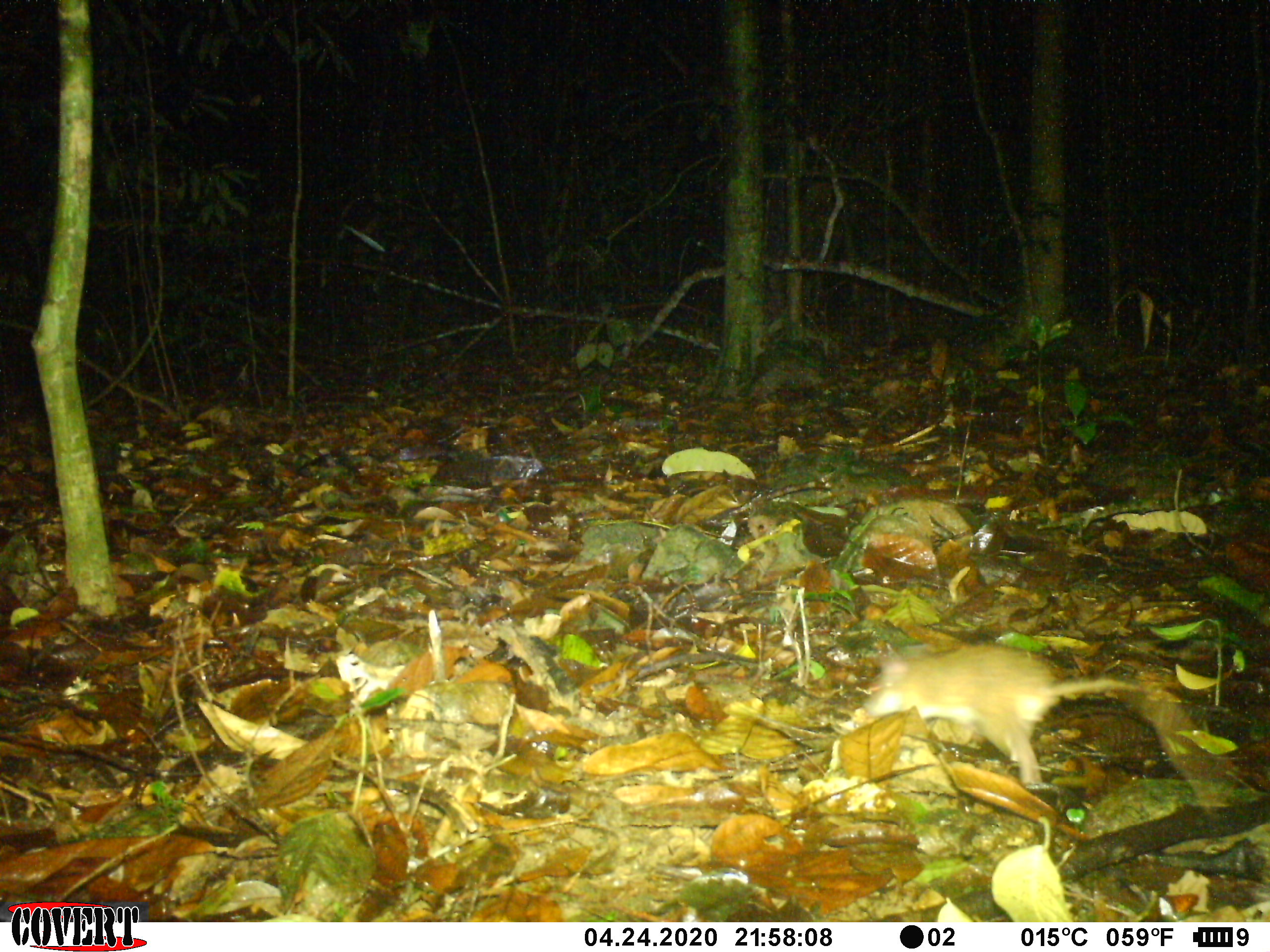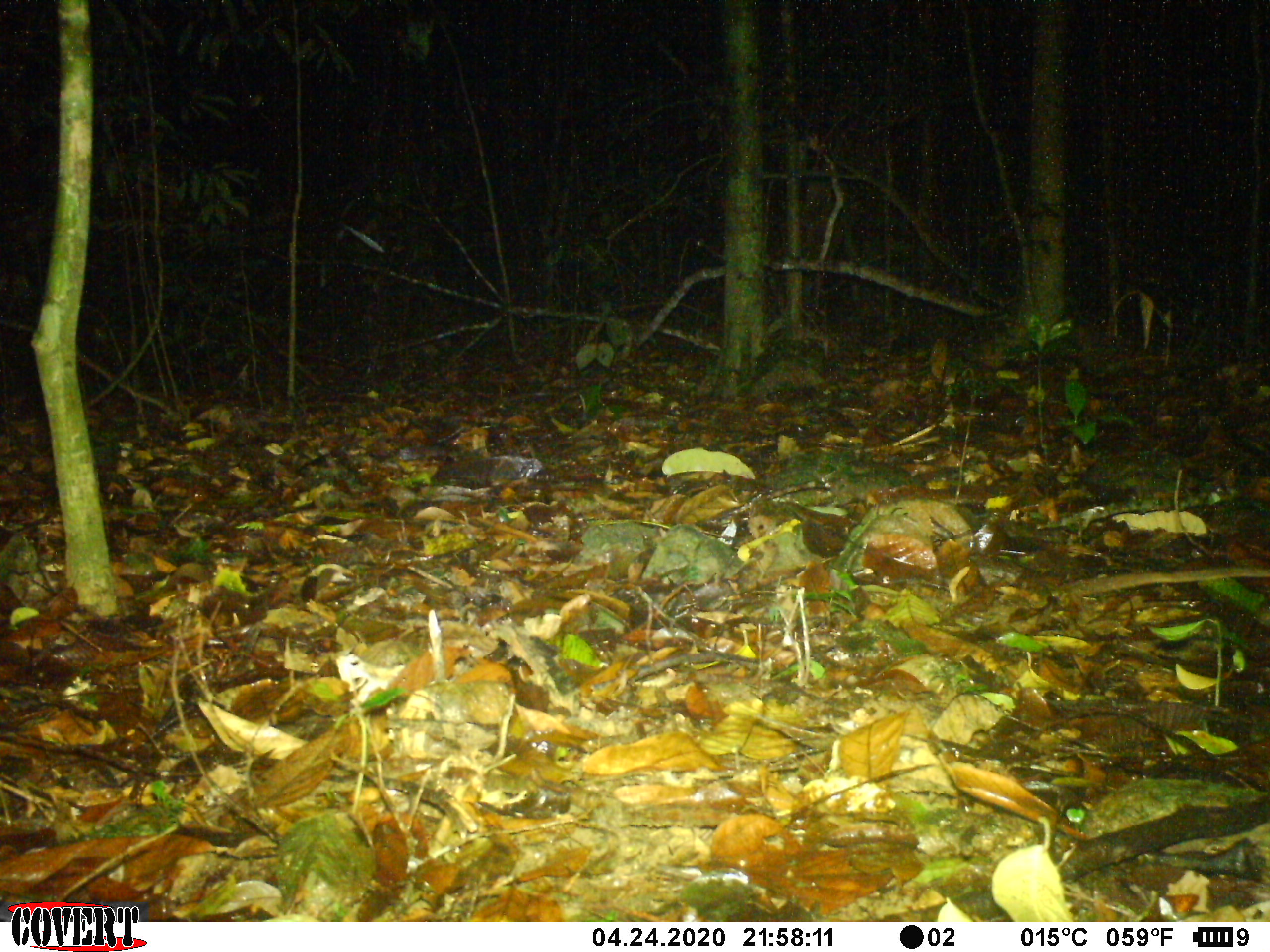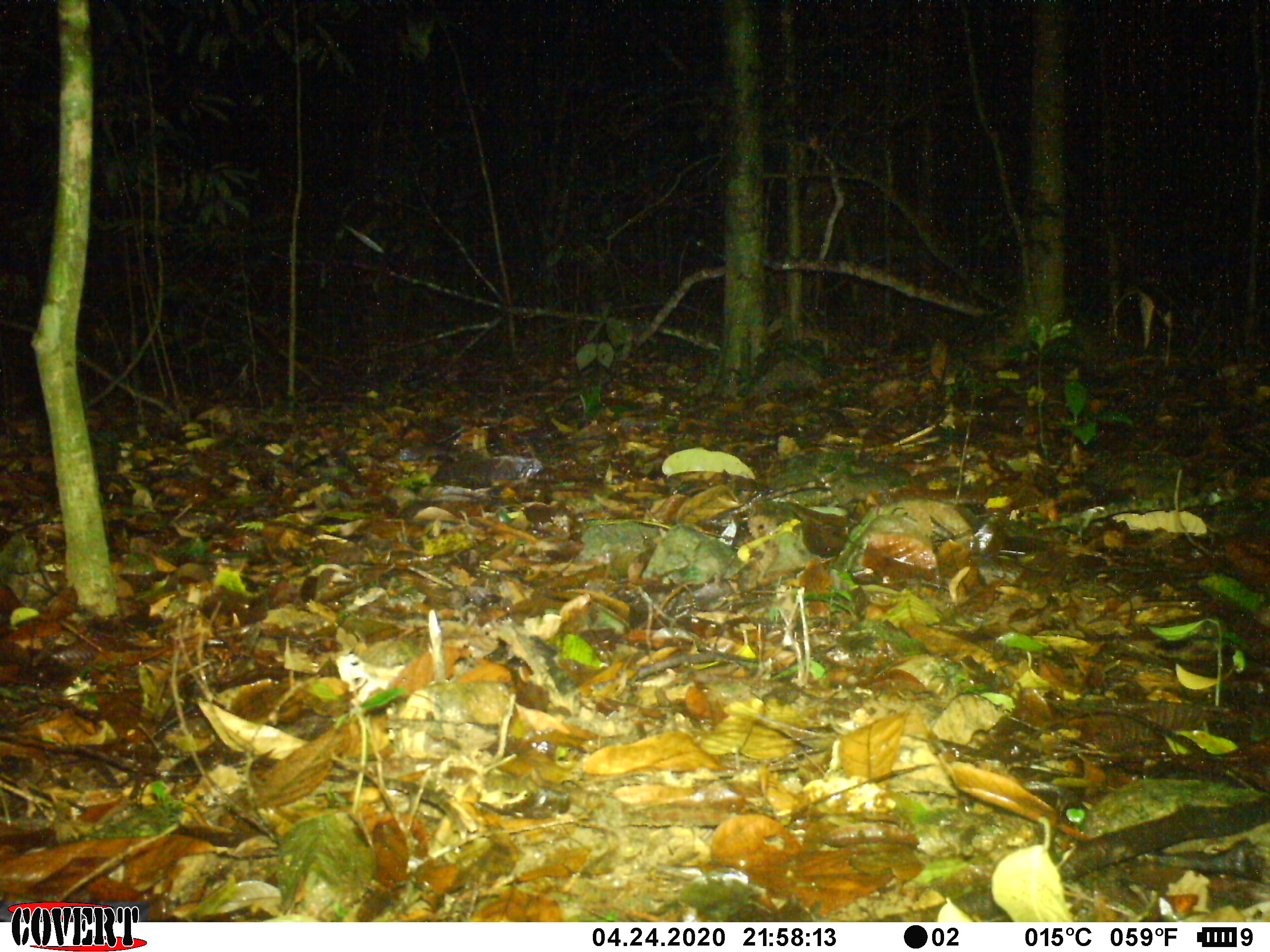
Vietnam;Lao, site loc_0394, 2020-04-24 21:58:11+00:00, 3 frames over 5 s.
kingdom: Animalia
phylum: Chordata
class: Mammalia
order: Rodentia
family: Muridae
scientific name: Muridae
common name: old-world mice and rats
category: unidentified murid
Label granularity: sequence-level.